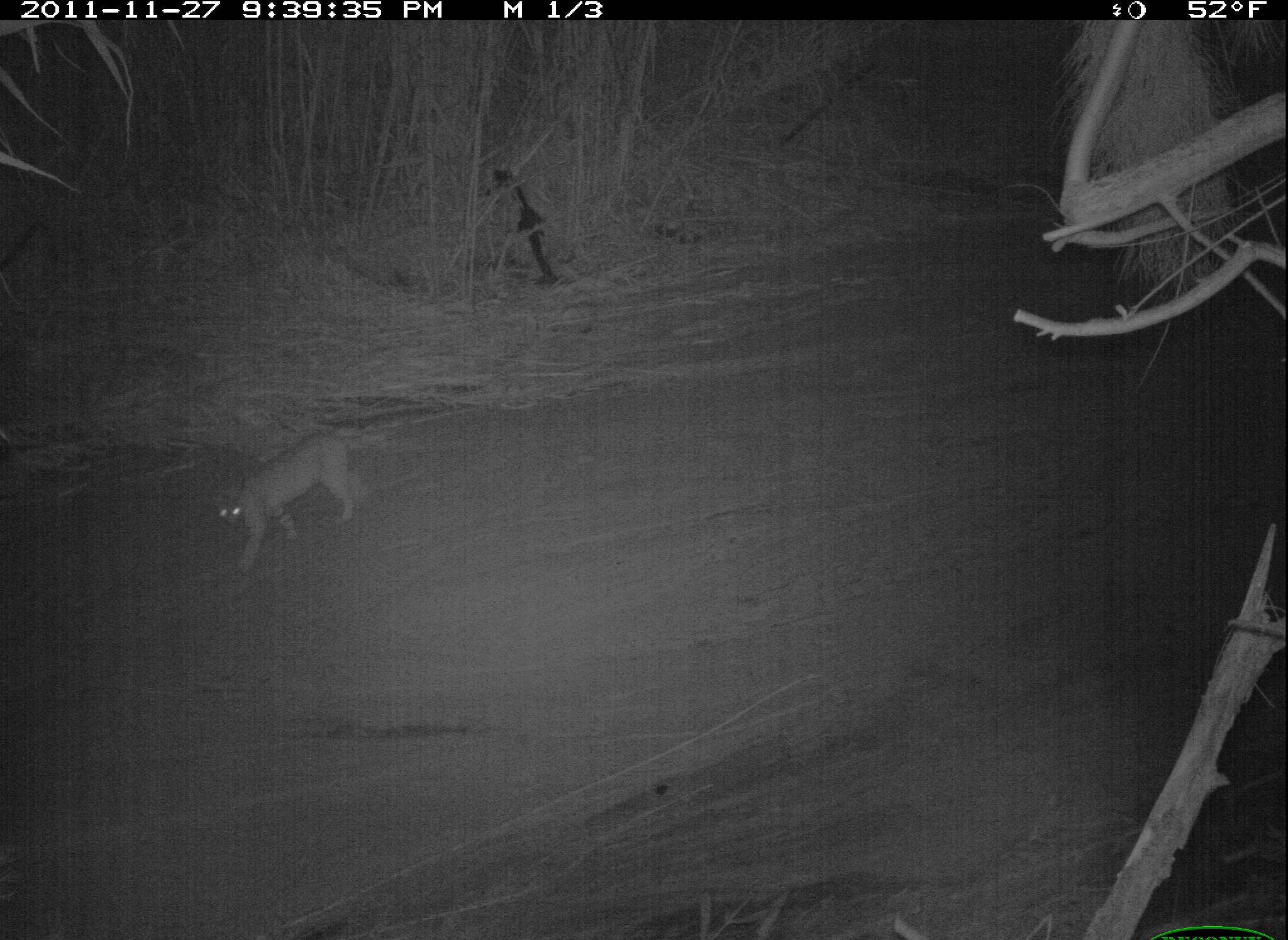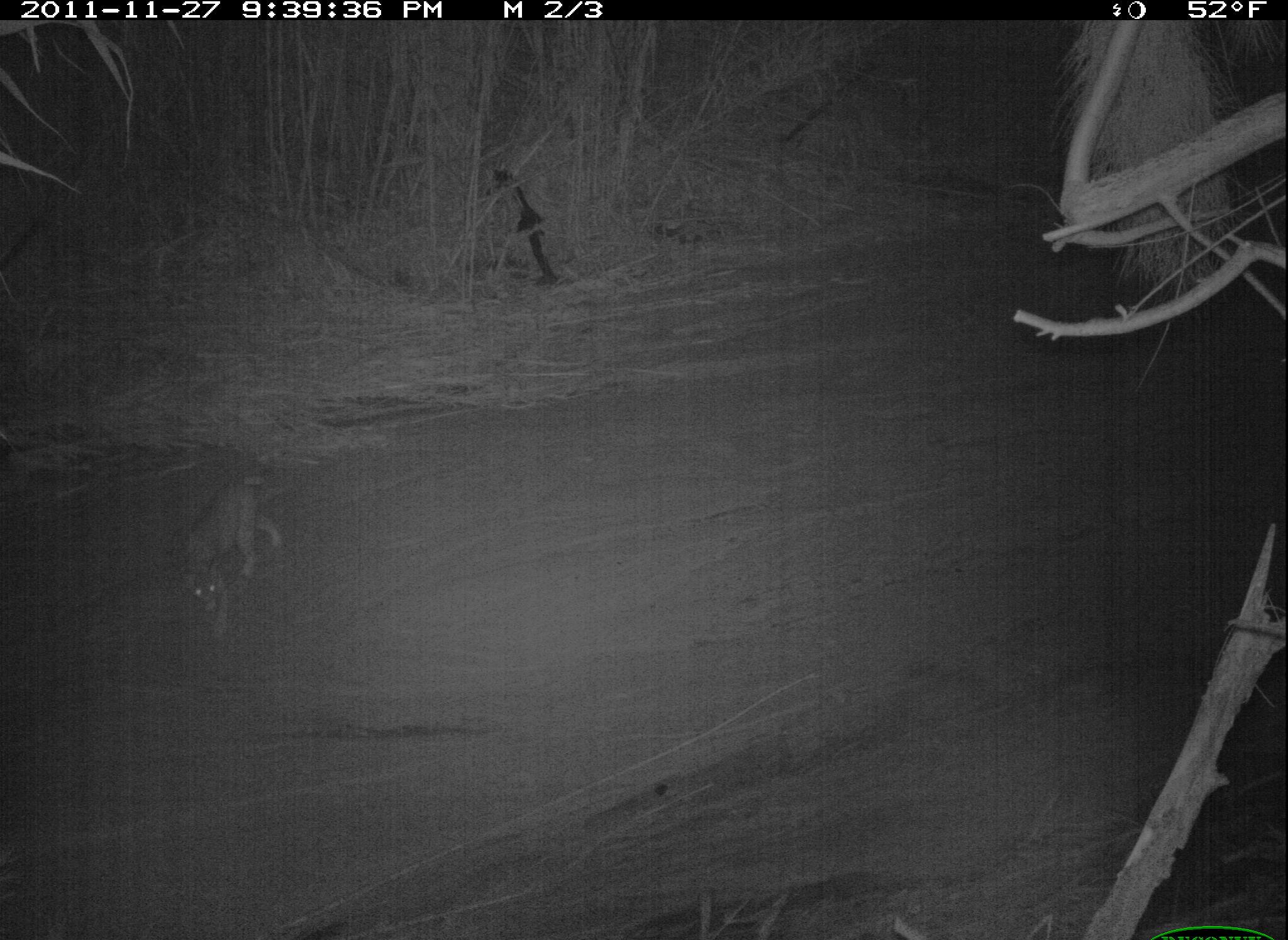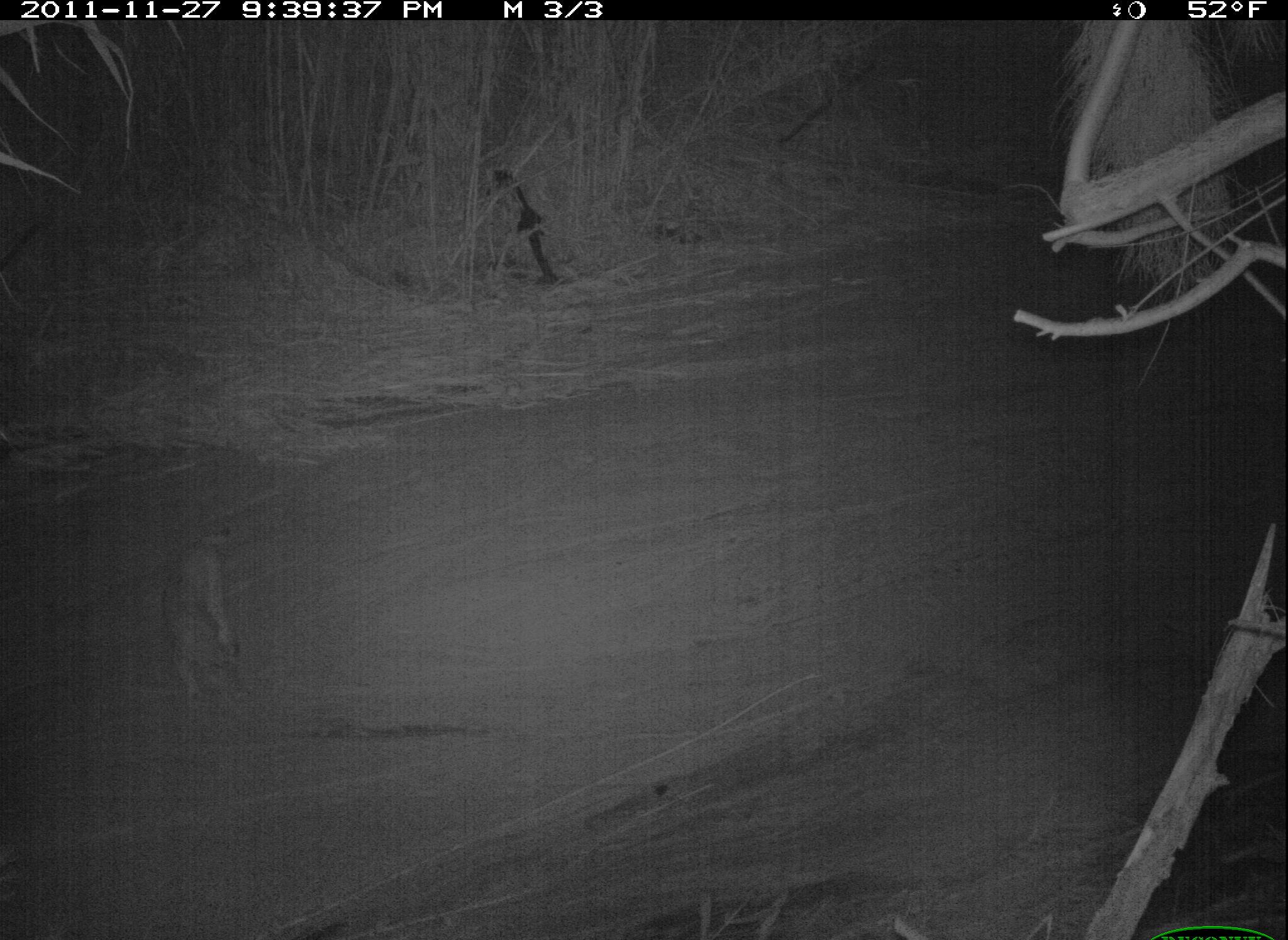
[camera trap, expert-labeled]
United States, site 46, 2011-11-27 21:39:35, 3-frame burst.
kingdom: Animalia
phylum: Chordata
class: Mammalia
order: Carnivora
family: Felidae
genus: Lynx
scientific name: Lynx rufus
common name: bobcat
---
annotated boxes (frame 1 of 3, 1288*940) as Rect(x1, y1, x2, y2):
bobcat: Rect(201, 427, 404, 572)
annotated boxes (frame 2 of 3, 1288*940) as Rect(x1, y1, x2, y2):
bobcat: Rect(167, 453, 290, 636)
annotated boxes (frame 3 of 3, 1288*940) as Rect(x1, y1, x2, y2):
bobcat: Rect(145, 480, 261, 726)